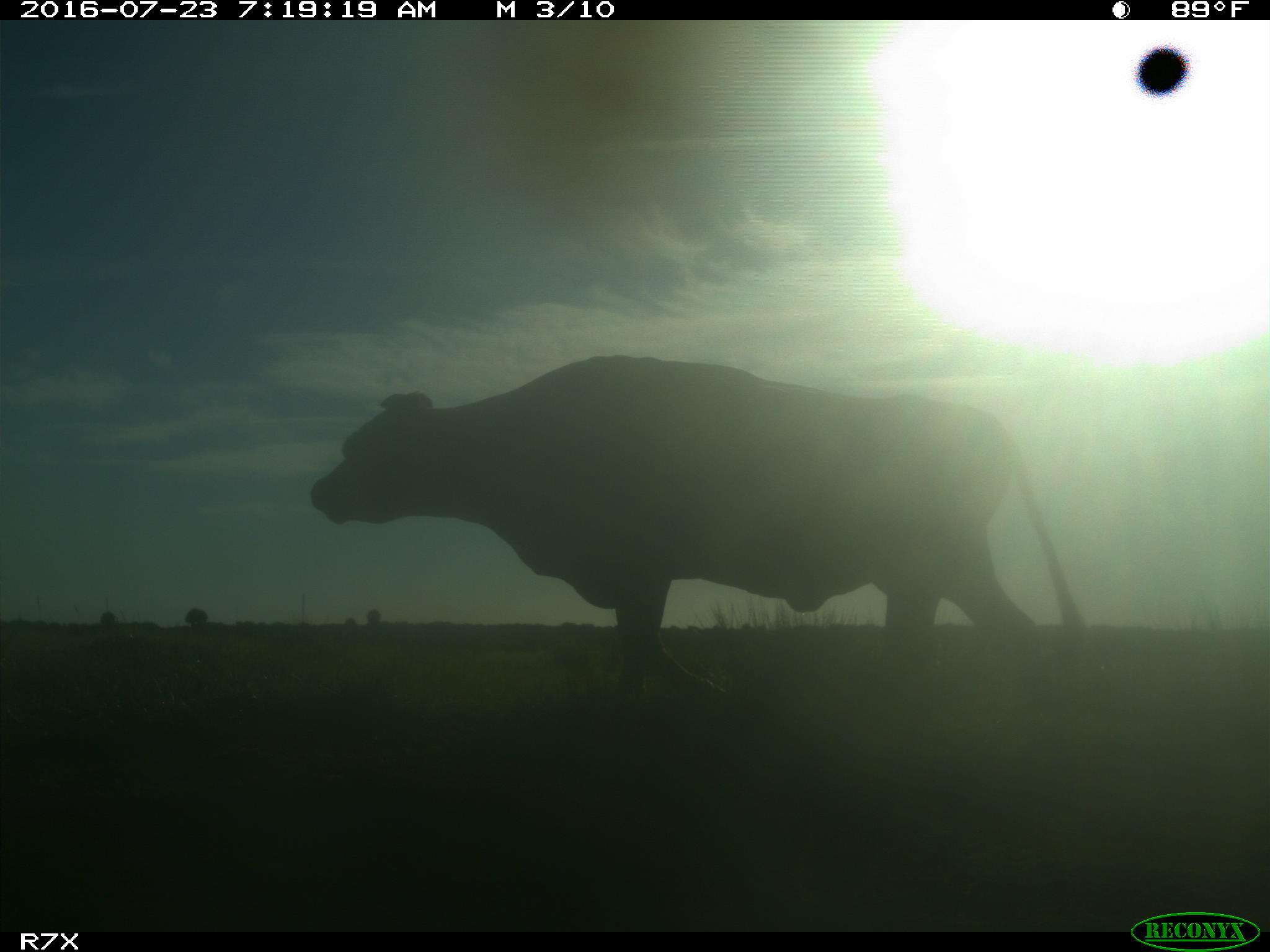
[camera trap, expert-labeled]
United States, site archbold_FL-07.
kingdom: Animalia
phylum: Chordata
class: Mammalia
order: Artiodactyla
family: Bovidae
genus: Bos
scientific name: Bos taurus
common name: domestic cow